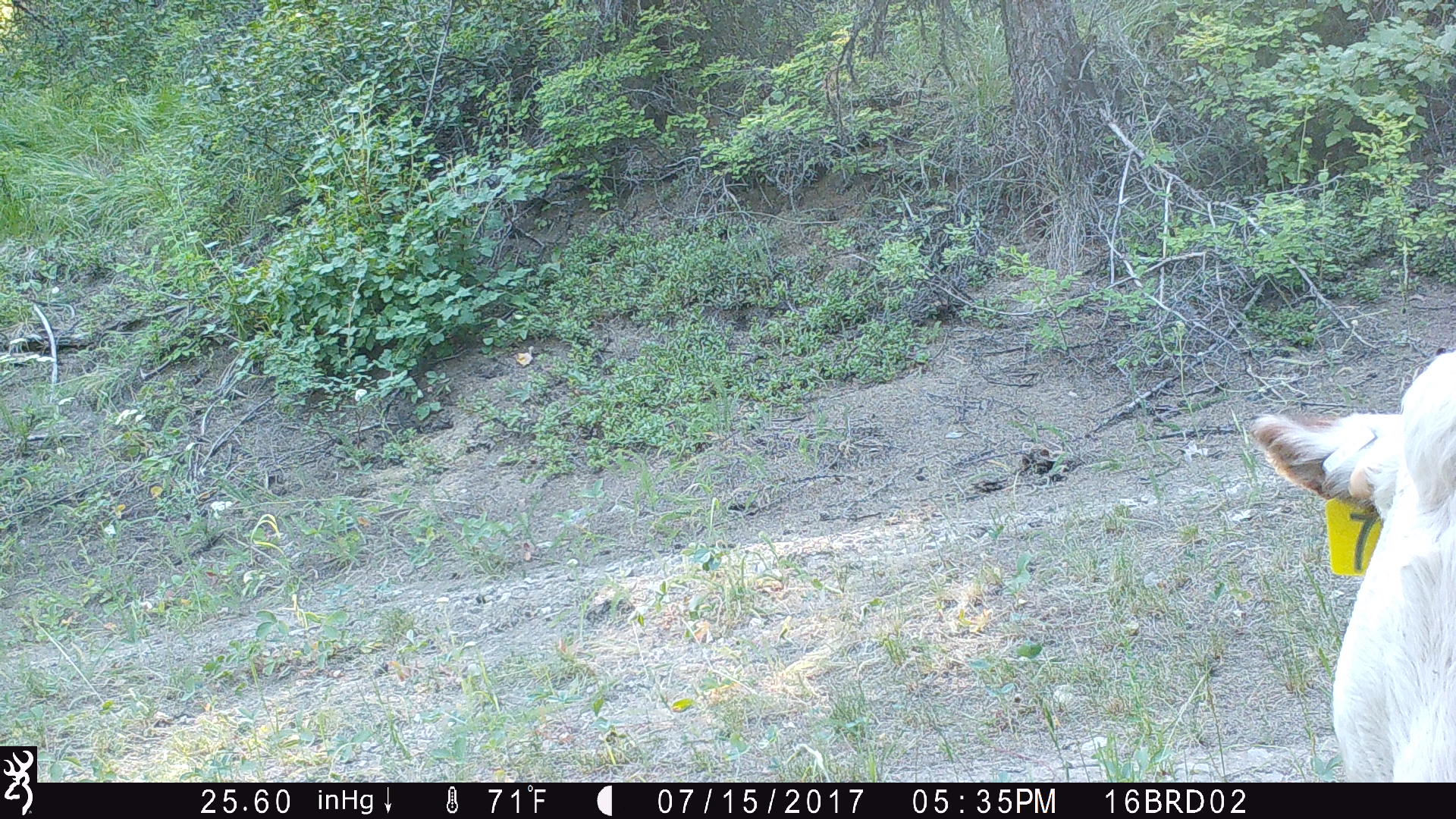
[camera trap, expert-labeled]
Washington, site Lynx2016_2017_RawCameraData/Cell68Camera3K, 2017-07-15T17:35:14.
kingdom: Animalia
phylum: Chordata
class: Mammalia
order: Artiodactyla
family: Bovidae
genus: Bos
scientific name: Bos taurus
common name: domestic cattle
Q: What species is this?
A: Domestic cattle (Bos taurus).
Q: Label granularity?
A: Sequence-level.